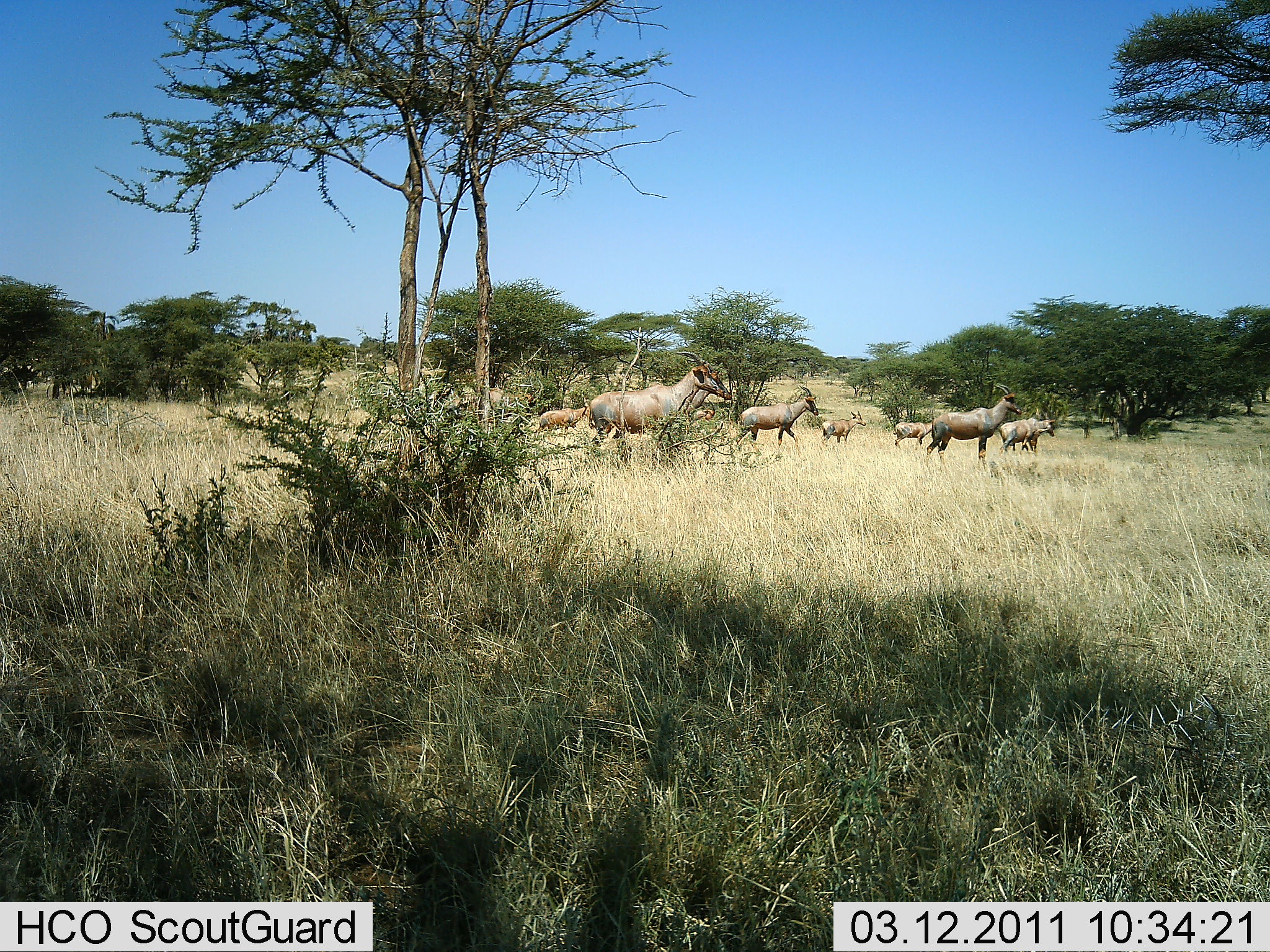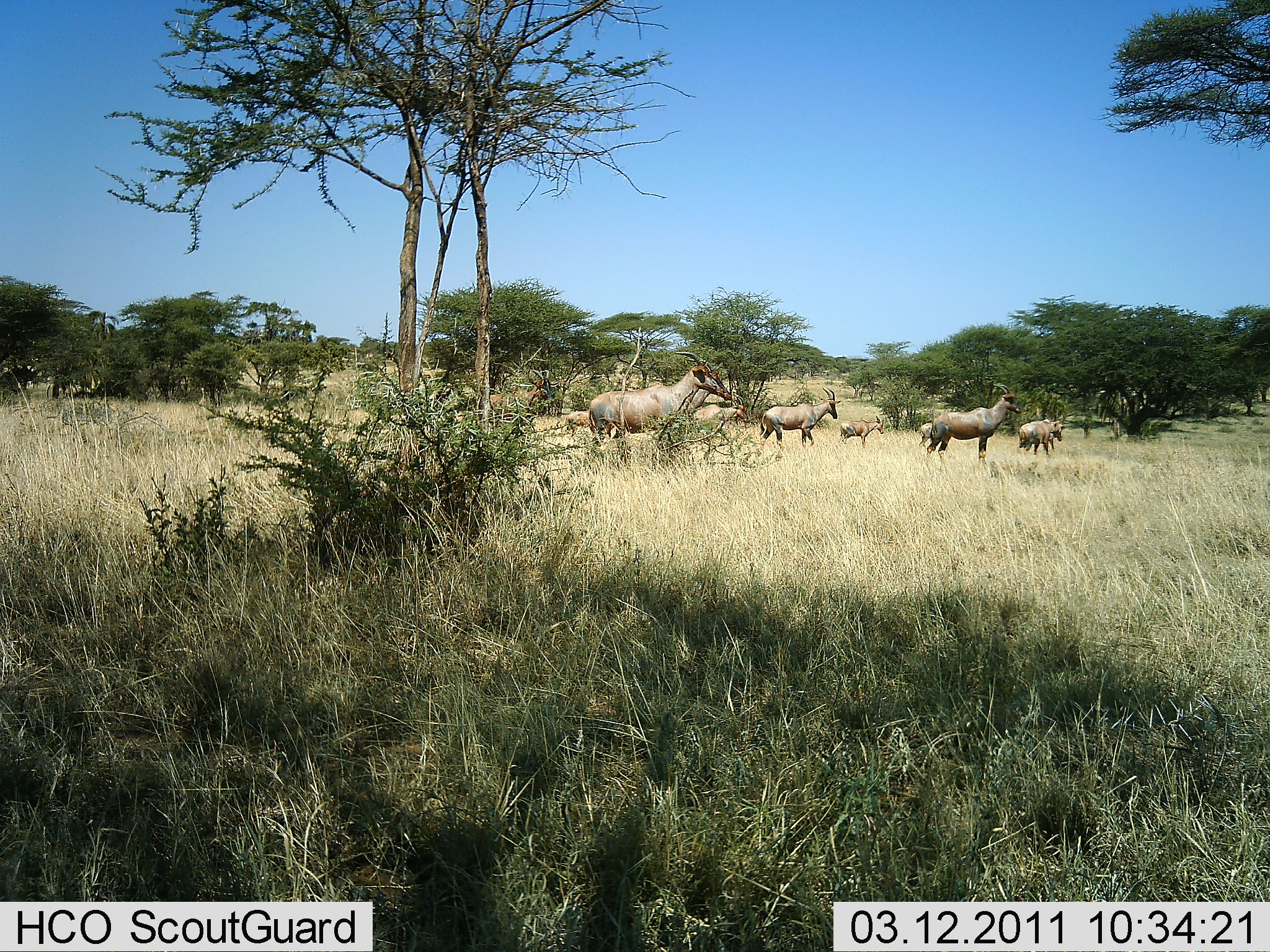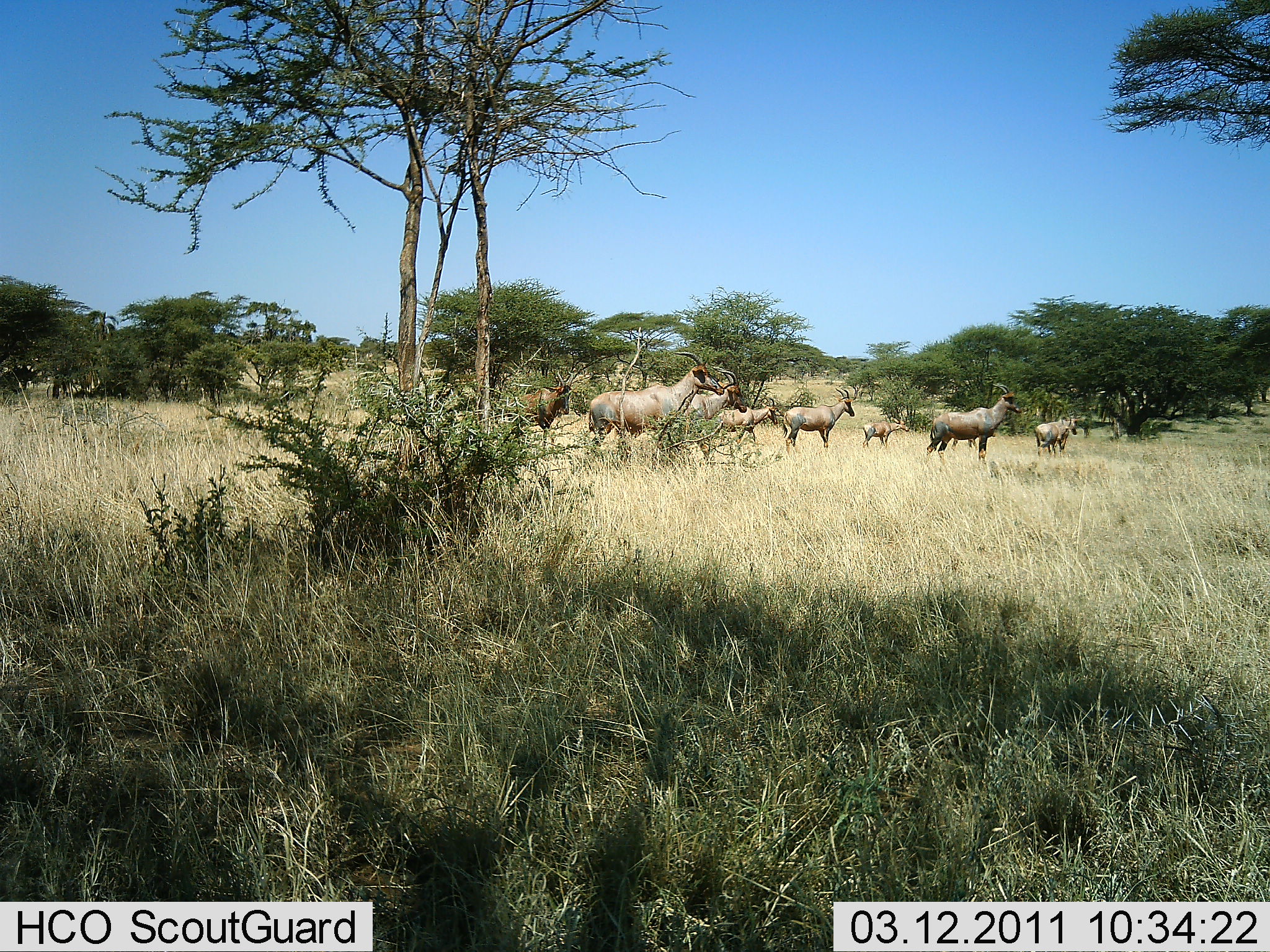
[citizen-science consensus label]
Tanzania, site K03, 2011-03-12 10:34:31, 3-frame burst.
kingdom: Animalia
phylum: Chordata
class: Mammalia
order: Artiodactyla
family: Bovidae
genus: Damaliscus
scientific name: Damaliscus lunatus jimela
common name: topi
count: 10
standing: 67%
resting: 0%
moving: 83%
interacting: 0%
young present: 0%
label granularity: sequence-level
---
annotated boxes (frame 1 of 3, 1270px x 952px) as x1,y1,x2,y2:
animal: 590,351,733,446; 926,383,1022,465; 737,386,819,452; 998,413,1056,455; 489,376,544,416; 821,411,867,446; 539,406,593,434; 894,420,933,449; 689,408,716,421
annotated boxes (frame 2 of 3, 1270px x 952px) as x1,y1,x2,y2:
animal: 588,351,726,444; 927,384,1021,468; 758,387,841,451; 480,370,552,424; 687,393,750,429; 688,364,733,413; 1018,413,1065,458; 1024,414,1064,456; 840,416,885,448; 565,409,590,437; 919,422,934,447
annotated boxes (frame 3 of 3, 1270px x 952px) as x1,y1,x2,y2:
animal: 588,352,725,448; 924,382,1022,464; 782,388,855,454; 501,371,574,435; 684,367,747,427; 712,397,778,444; 1033,413,1081,459; 861,416,909,447